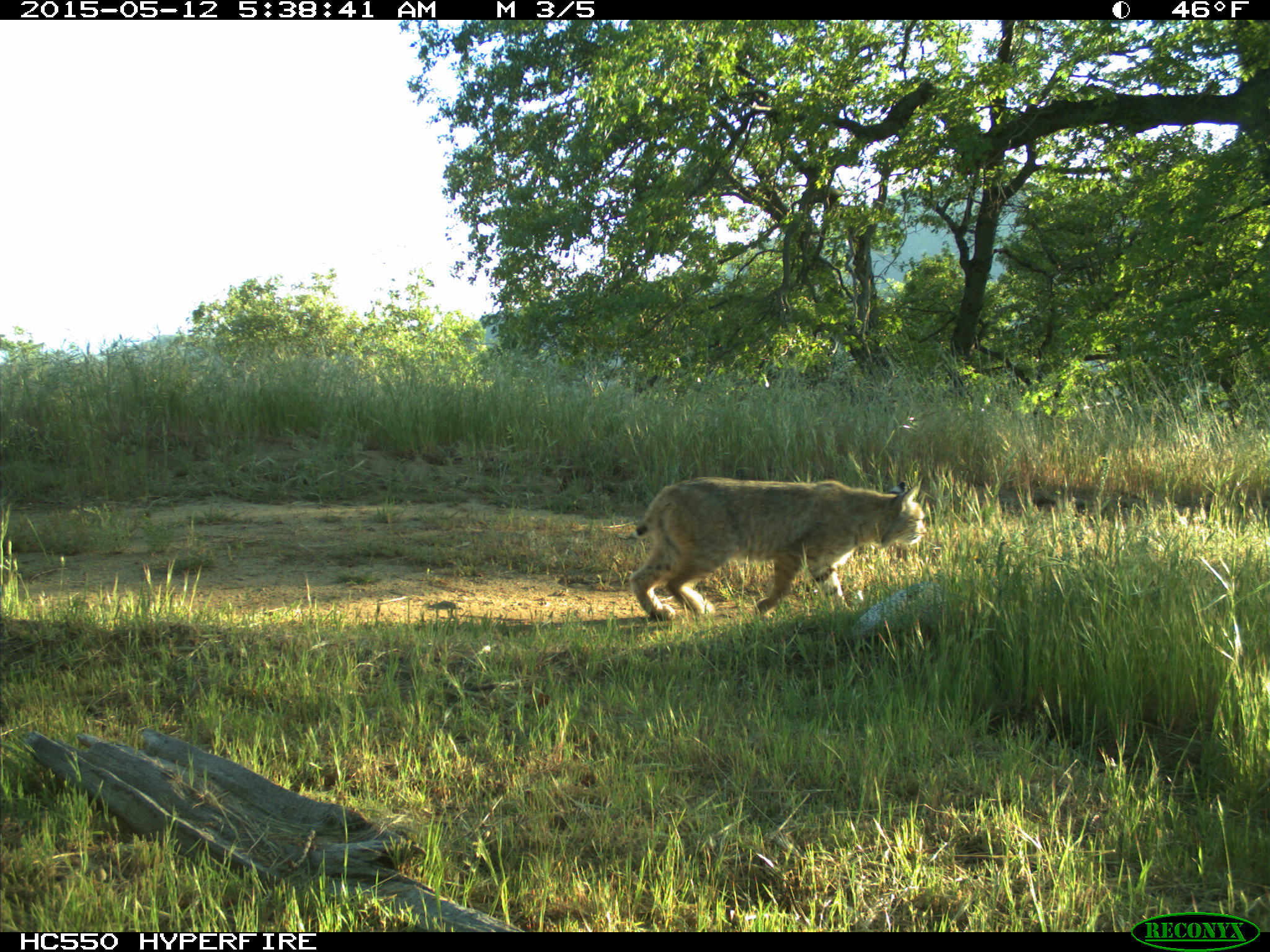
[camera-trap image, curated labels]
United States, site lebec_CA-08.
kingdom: Animalia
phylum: Chordata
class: Mammalia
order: Carnivora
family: Felidae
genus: Lynx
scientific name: Lynx rufus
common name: bobcat